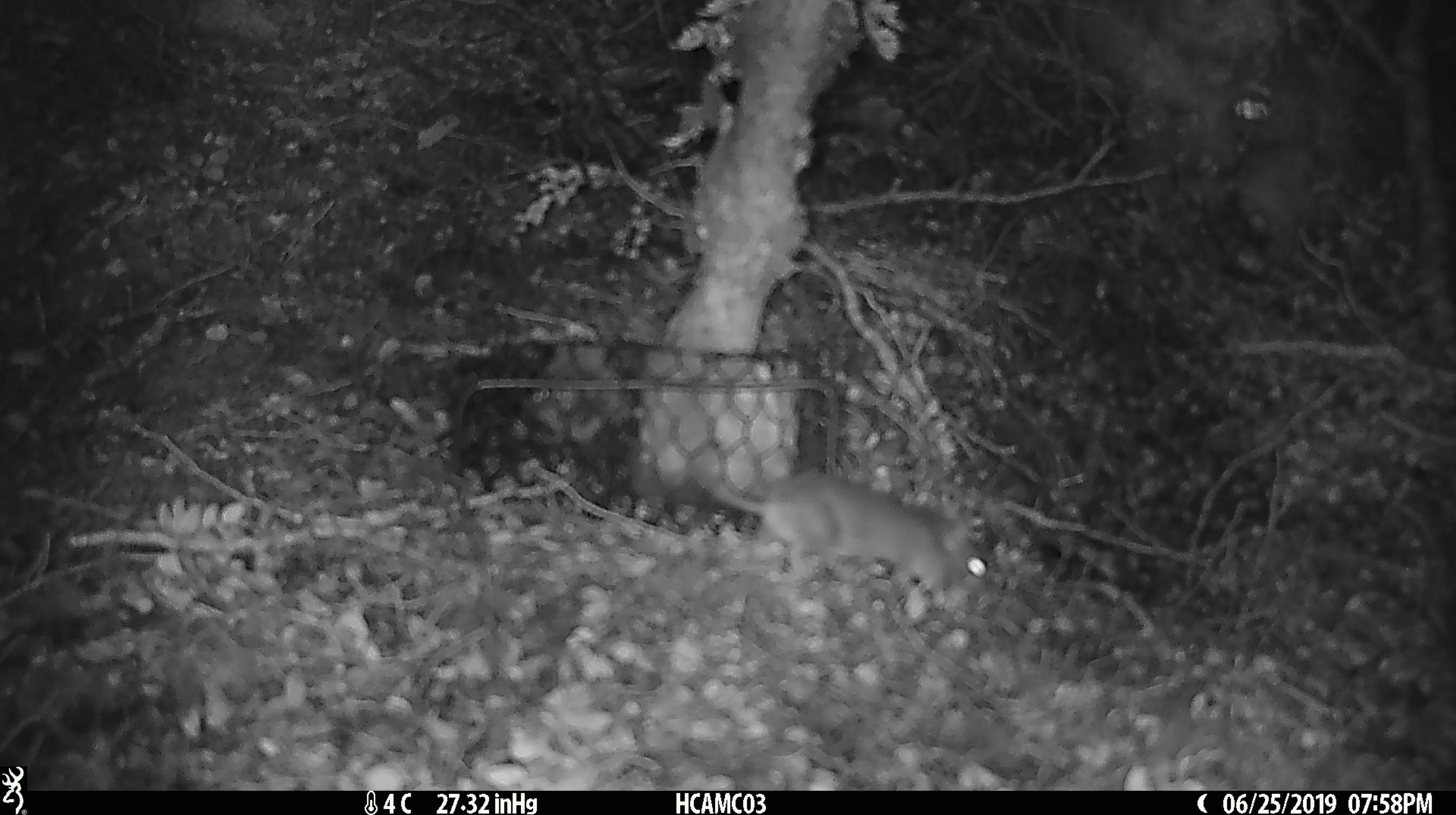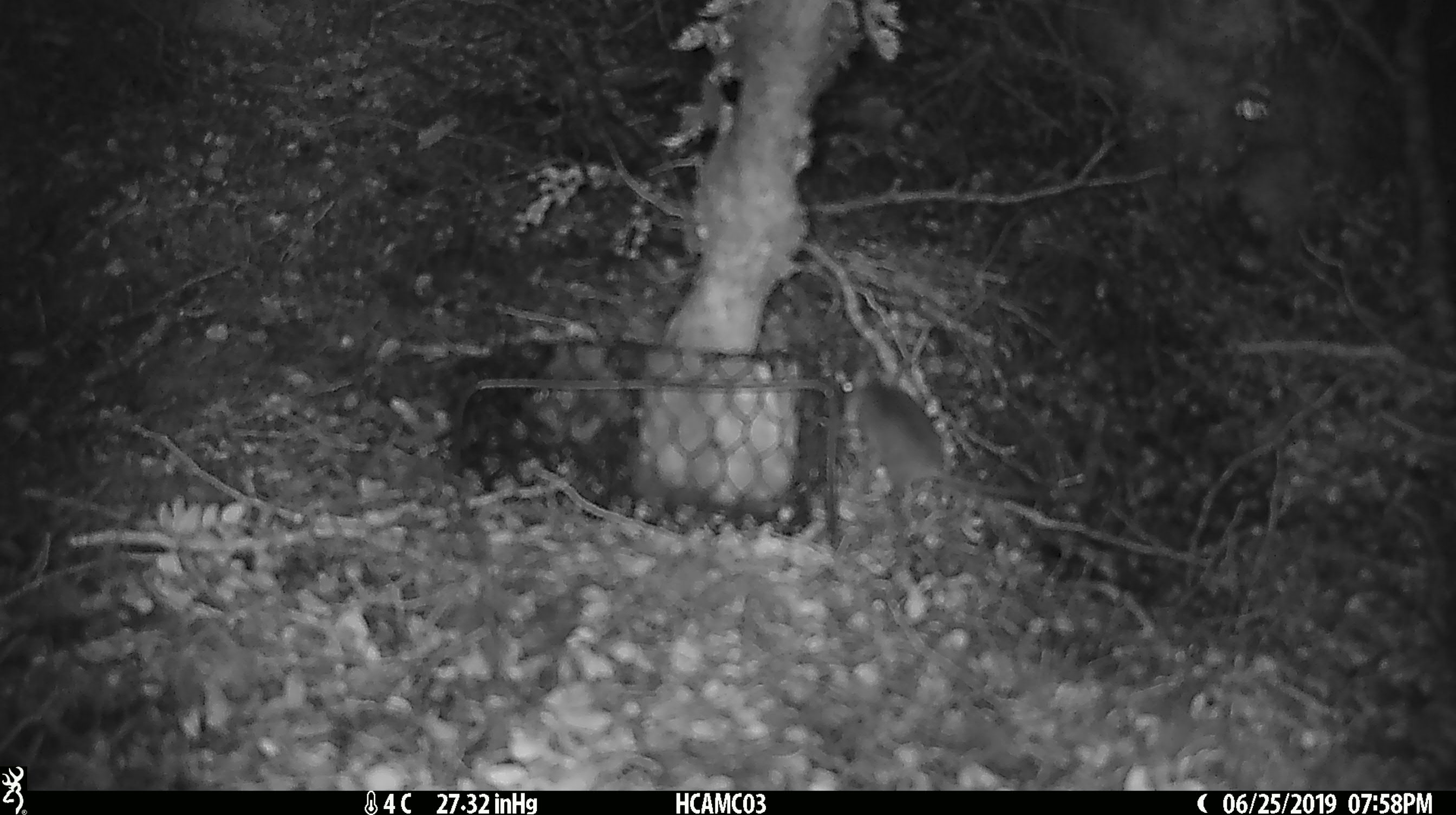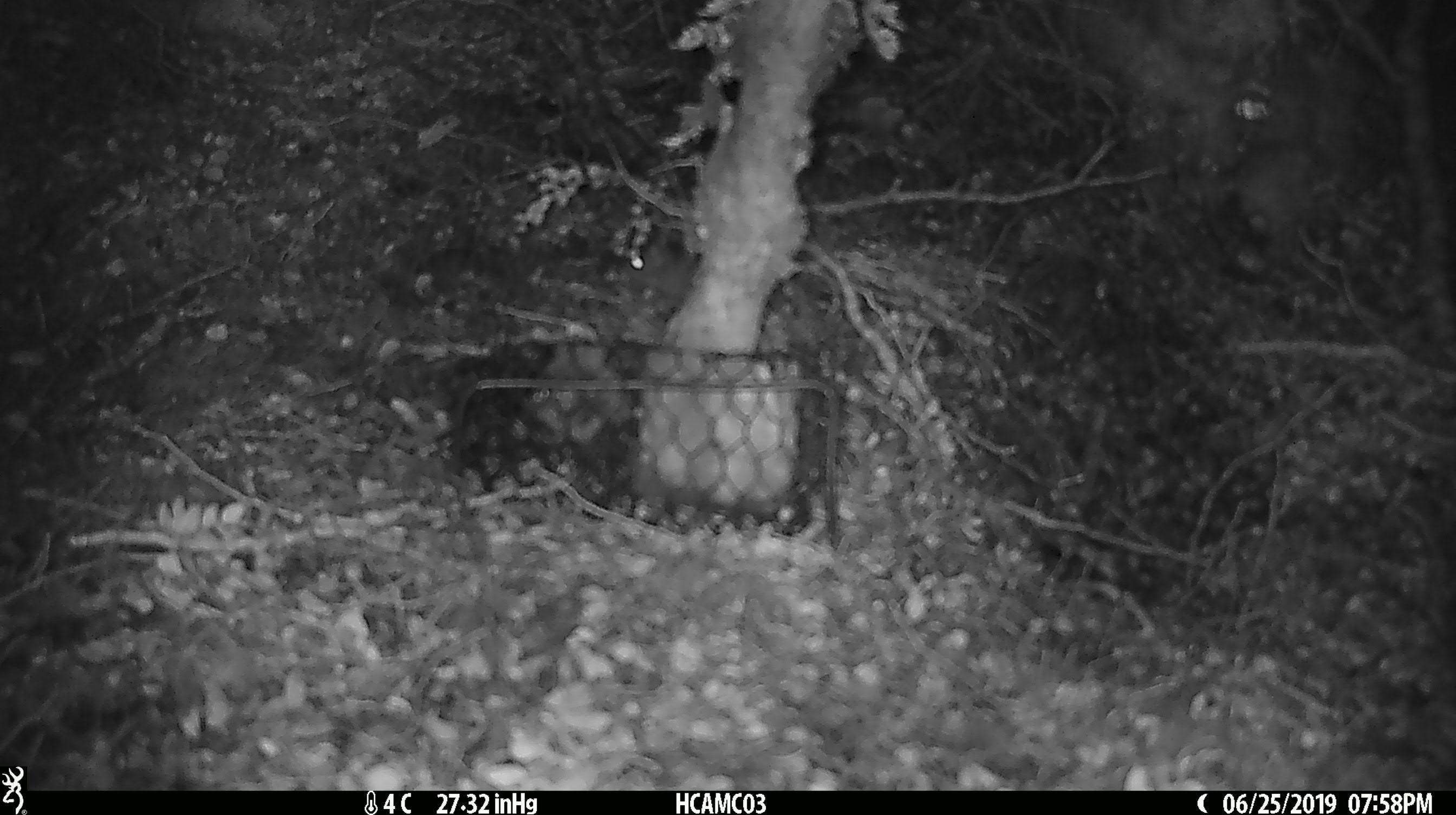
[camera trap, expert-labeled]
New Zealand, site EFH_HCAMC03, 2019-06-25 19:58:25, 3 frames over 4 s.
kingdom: Animalia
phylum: Chordata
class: Mammalia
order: Rodentia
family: Muridae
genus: Mus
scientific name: Mus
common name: mouse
Mouse (Mus).